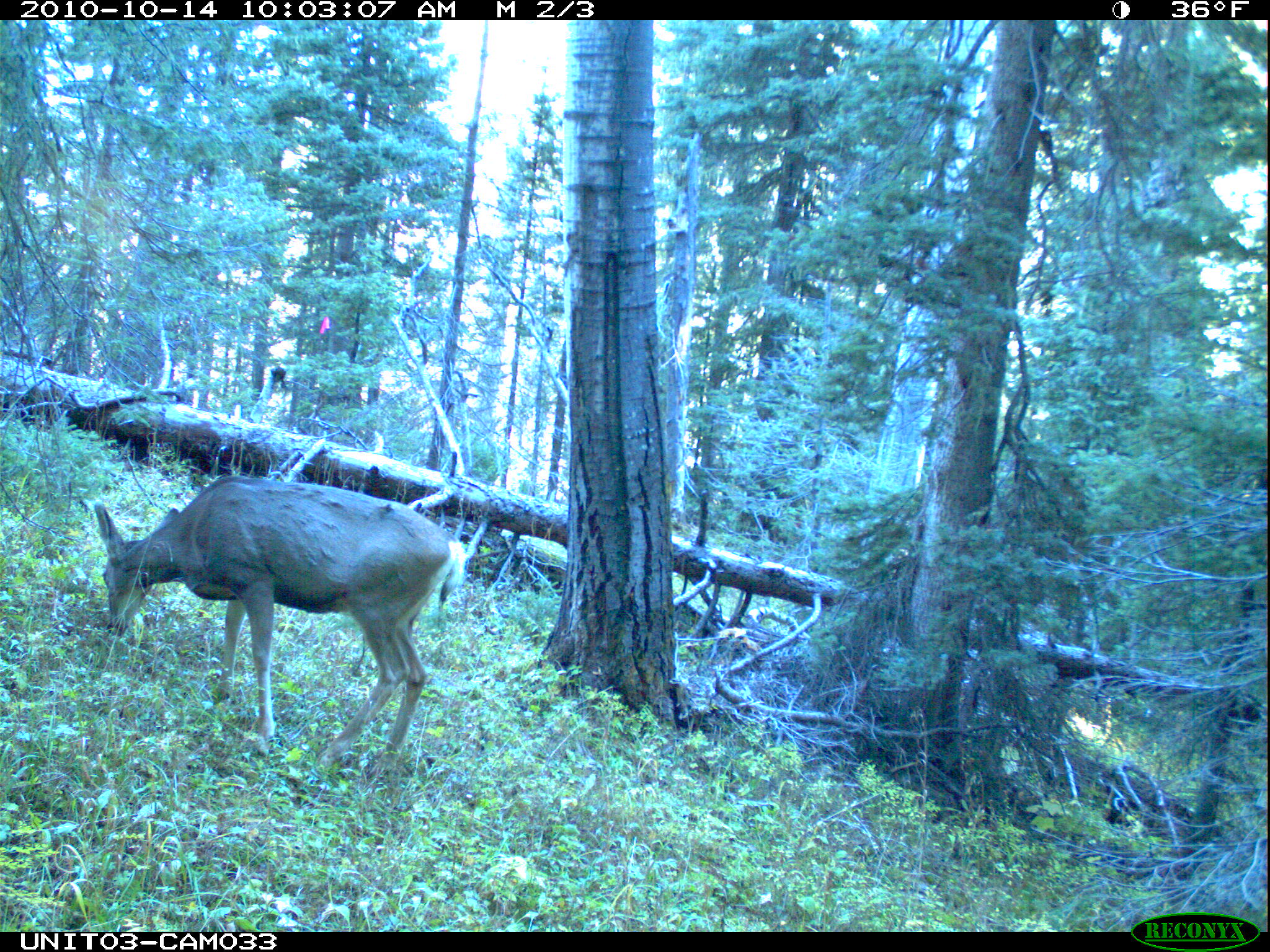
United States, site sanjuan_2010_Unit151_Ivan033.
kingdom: Animalia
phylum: Chordata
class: Mammalia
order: Artiodactyla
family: Cervidae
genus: Odocoileus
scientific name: Odocoileus hemionus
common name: mule deer